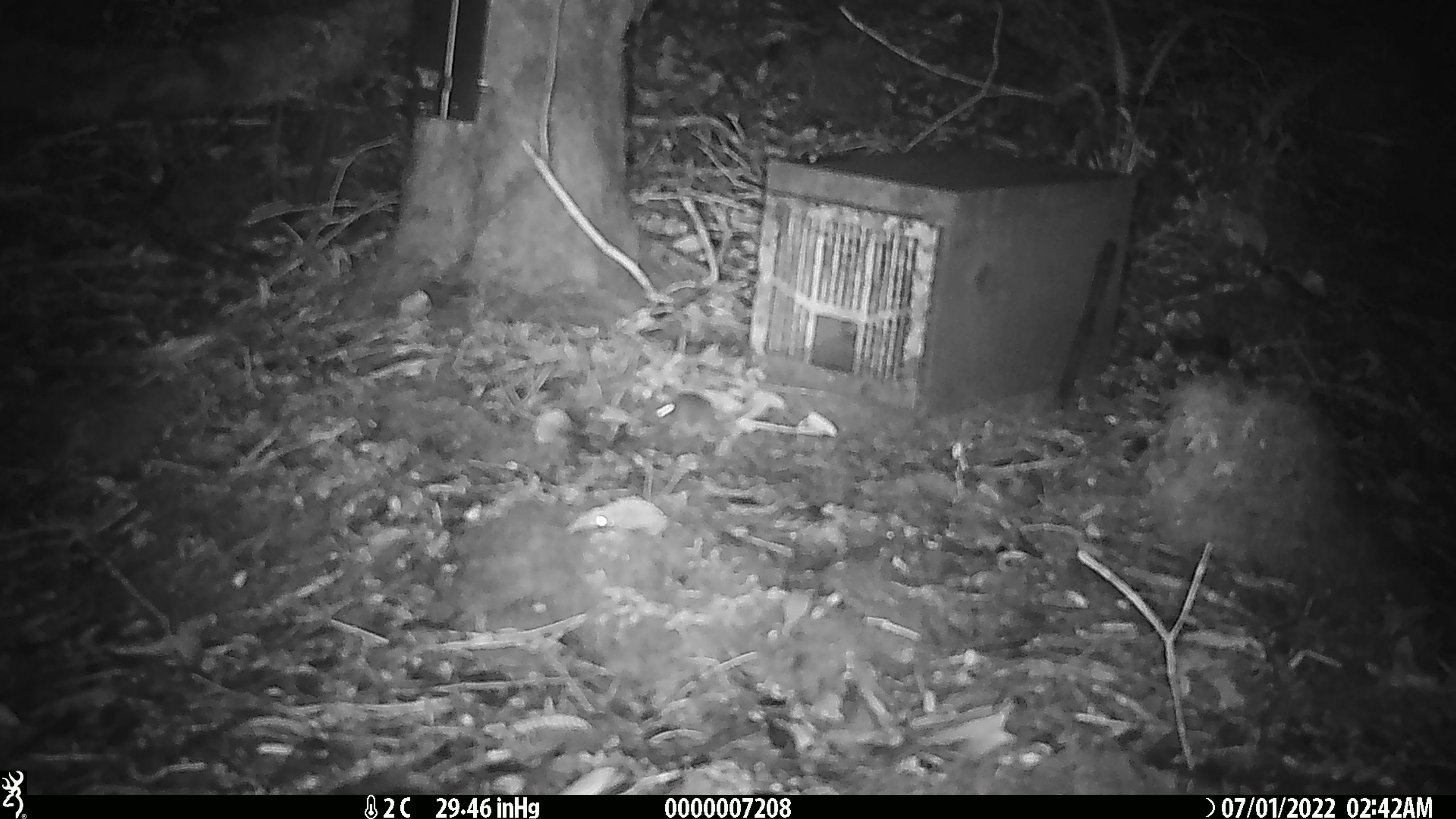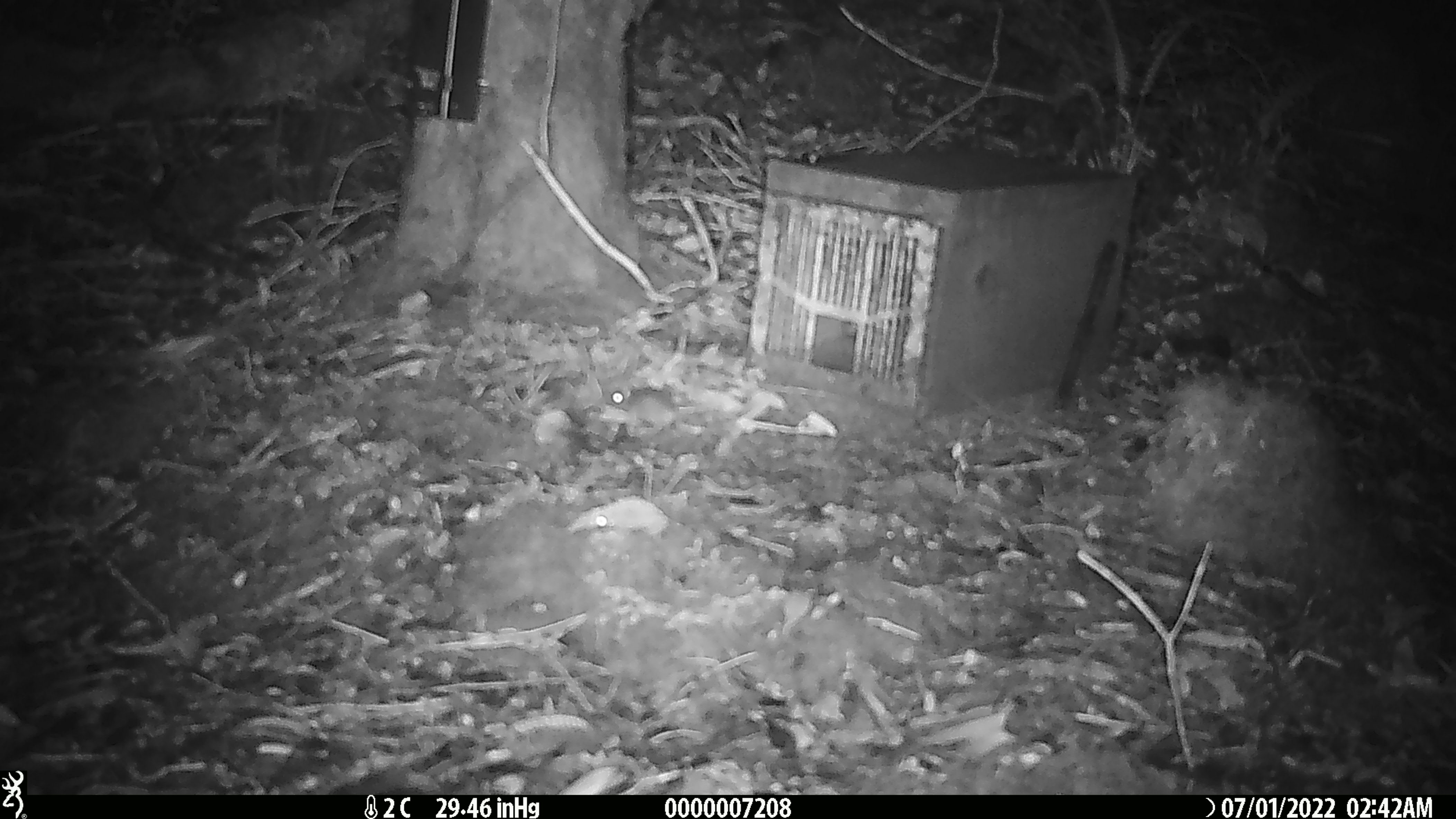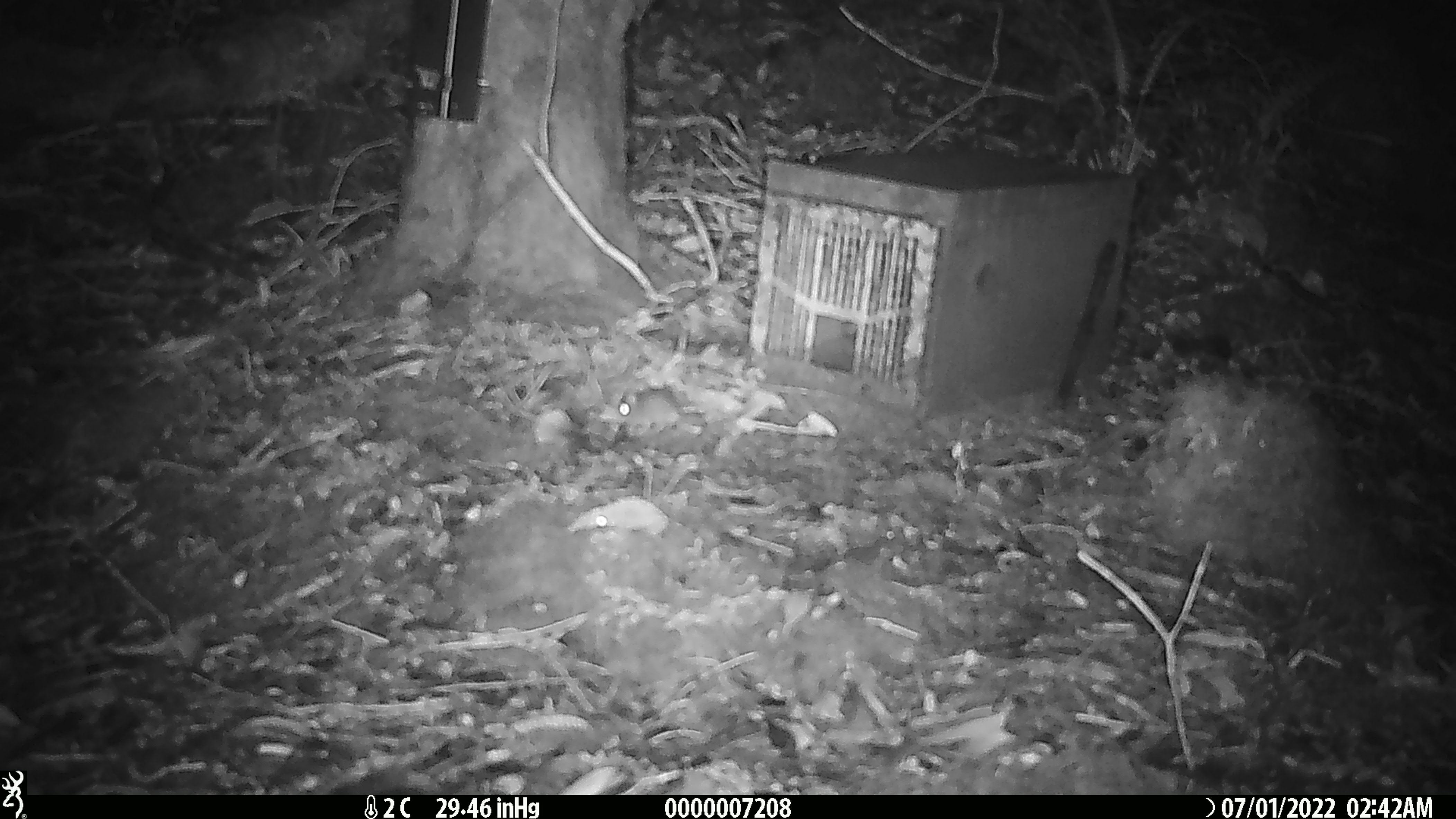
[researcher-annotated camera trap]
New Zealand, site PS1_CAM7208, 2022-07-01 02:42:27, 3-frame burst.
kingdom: Animalia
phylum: Chordata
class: Mammalia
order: Rodentia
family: Muridae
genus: Mus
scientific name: Mus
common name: mouse